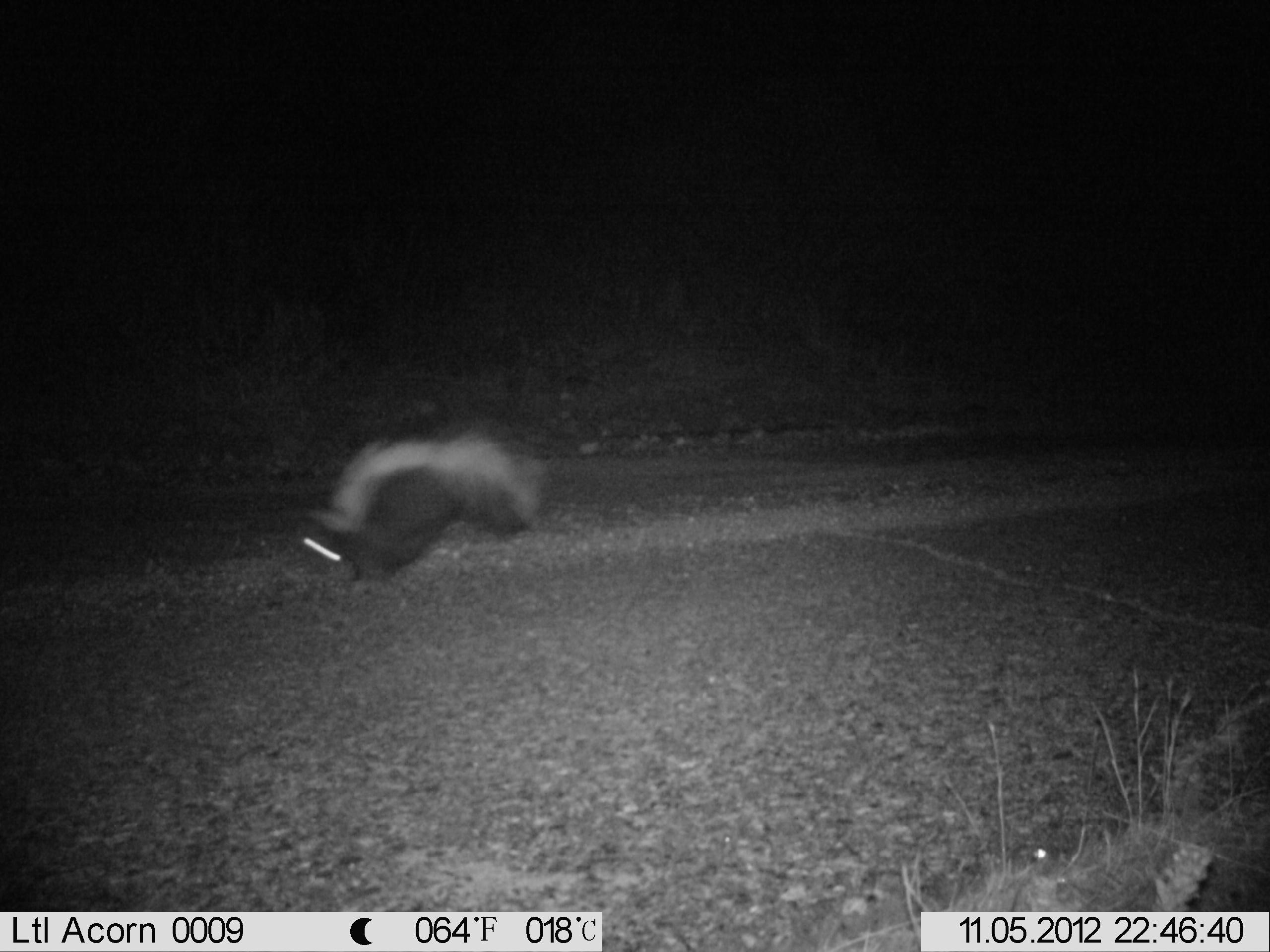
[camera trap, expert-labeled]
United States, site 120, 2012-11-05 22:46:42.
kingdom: Animalia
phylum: Chordata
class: Mammalia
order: Carnivora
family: Mephitidae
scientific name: Mephitidae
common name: skunk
Skunk (Mephitidae).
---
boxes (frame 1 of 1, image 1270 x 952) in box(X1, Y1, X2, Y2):
skunk: box(294, 416, 559, 593)